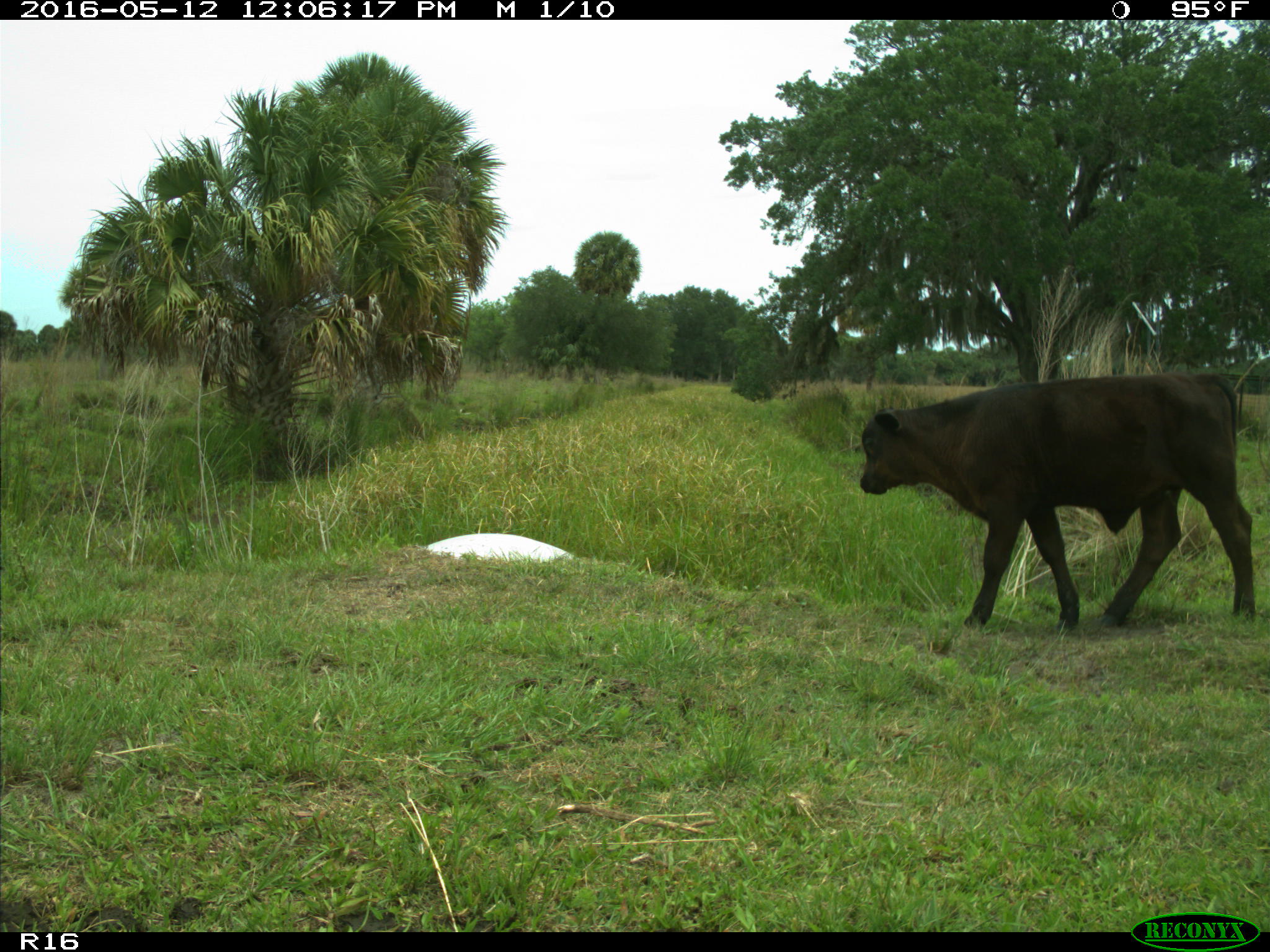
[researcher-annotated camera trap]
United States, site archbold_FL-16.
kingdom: Animalia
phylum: Chordata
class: Mammalia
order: Artiodactyla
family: Bovidae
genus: Bos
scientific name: Bos taurus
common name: domestic cow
Bos taurus (domestic cow).